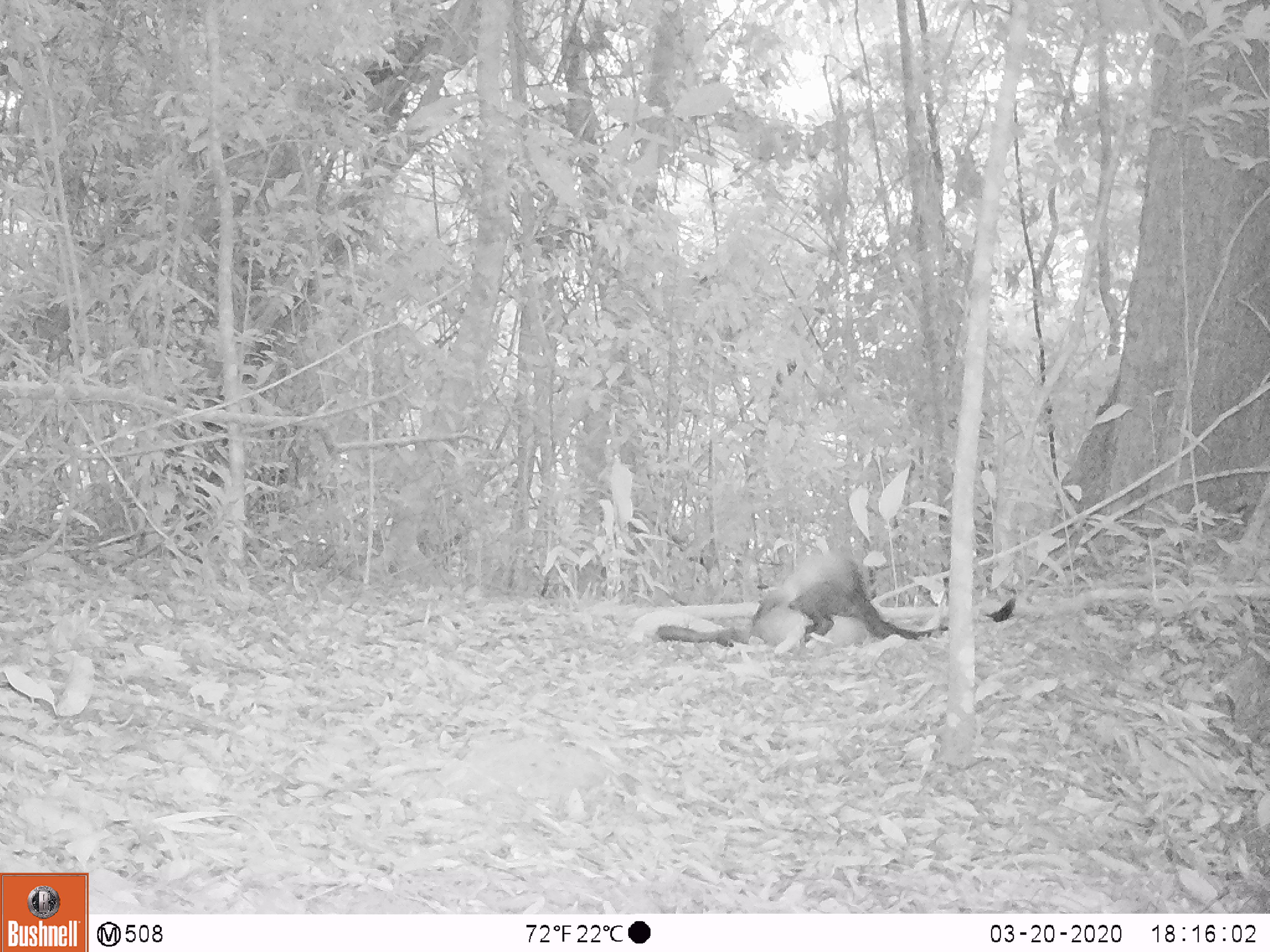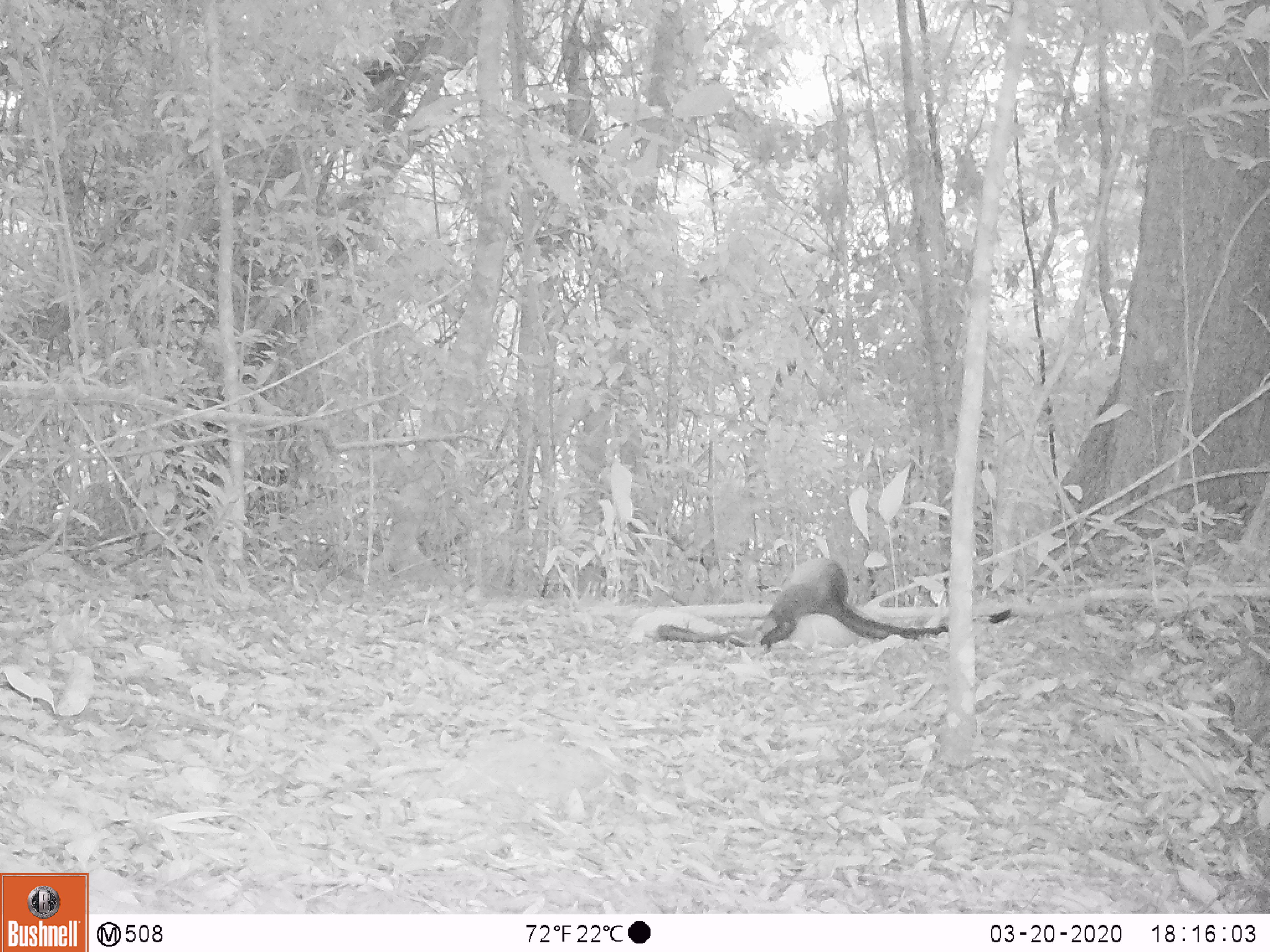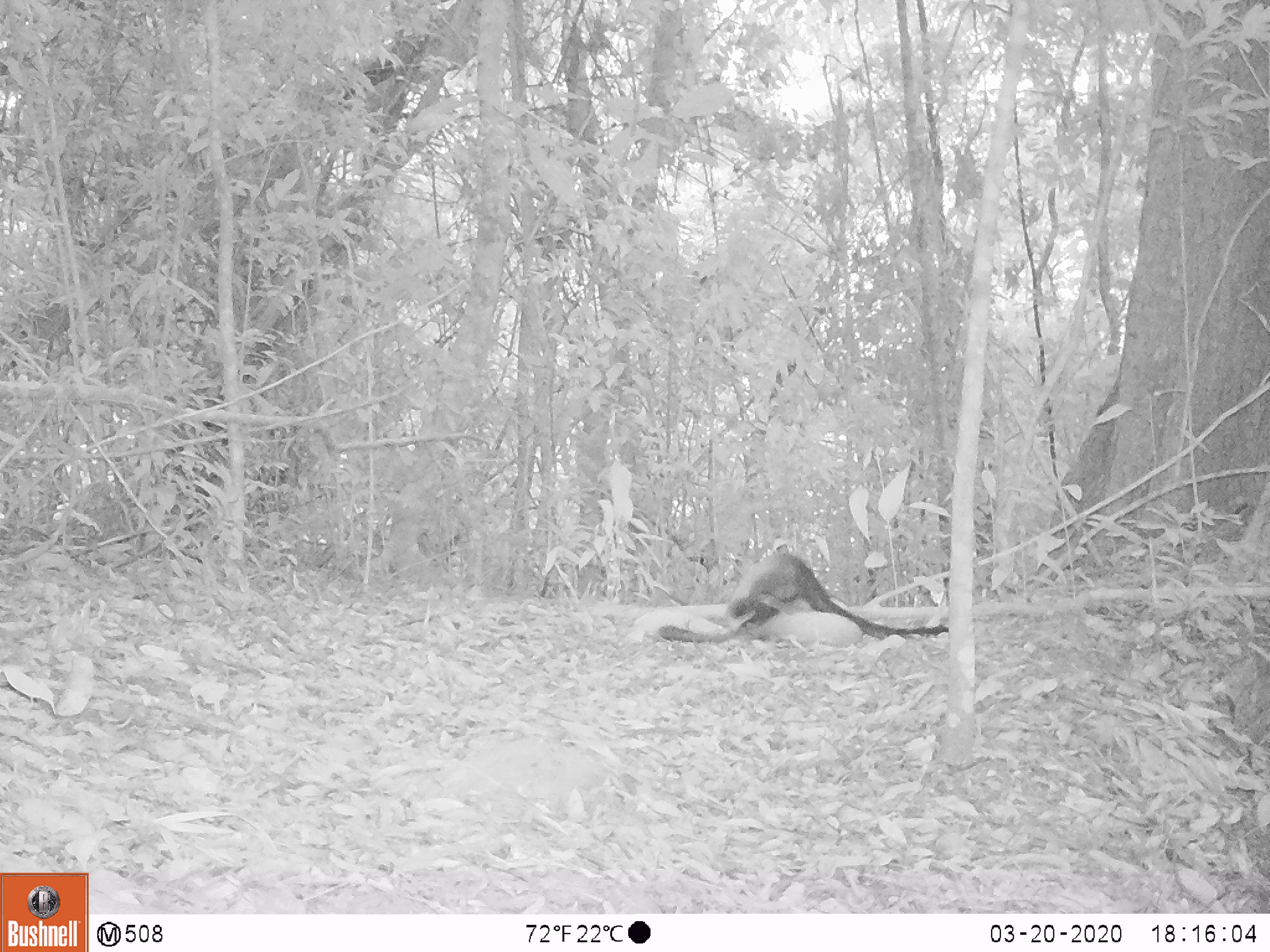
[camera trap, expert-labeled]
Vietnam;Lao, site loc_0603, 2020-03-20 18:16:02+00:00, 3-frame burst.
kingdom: Animalia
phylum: Chordata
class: Mammalia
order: Carnivora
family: Mustelidae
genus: Martes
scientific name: Martes flavigula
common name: yellow-throated marten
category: yellow throated marten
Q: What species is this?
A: Yellow throated marten (yellow-throated marten) (Martes flavigula).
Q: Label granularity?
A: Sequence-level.